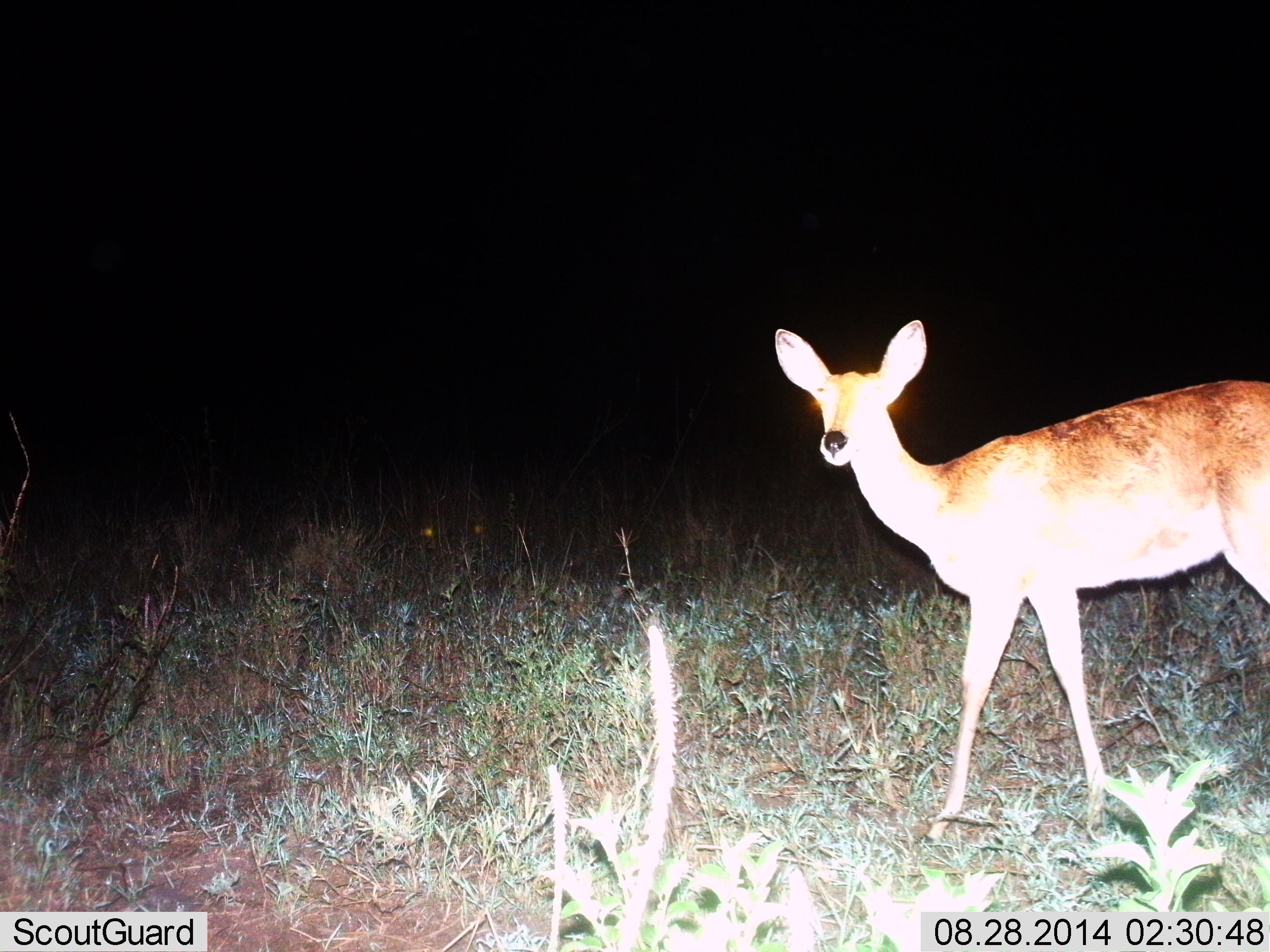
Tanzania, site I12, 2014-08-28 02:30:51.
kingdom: Animalia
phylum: Chordata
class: Mammalia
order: Artiodactyla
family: Bovidae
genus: Redunca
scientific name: Redunca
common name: reedbuck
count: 1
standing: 80%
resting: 0%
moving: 20%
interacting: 0%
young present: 0%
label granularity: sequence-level